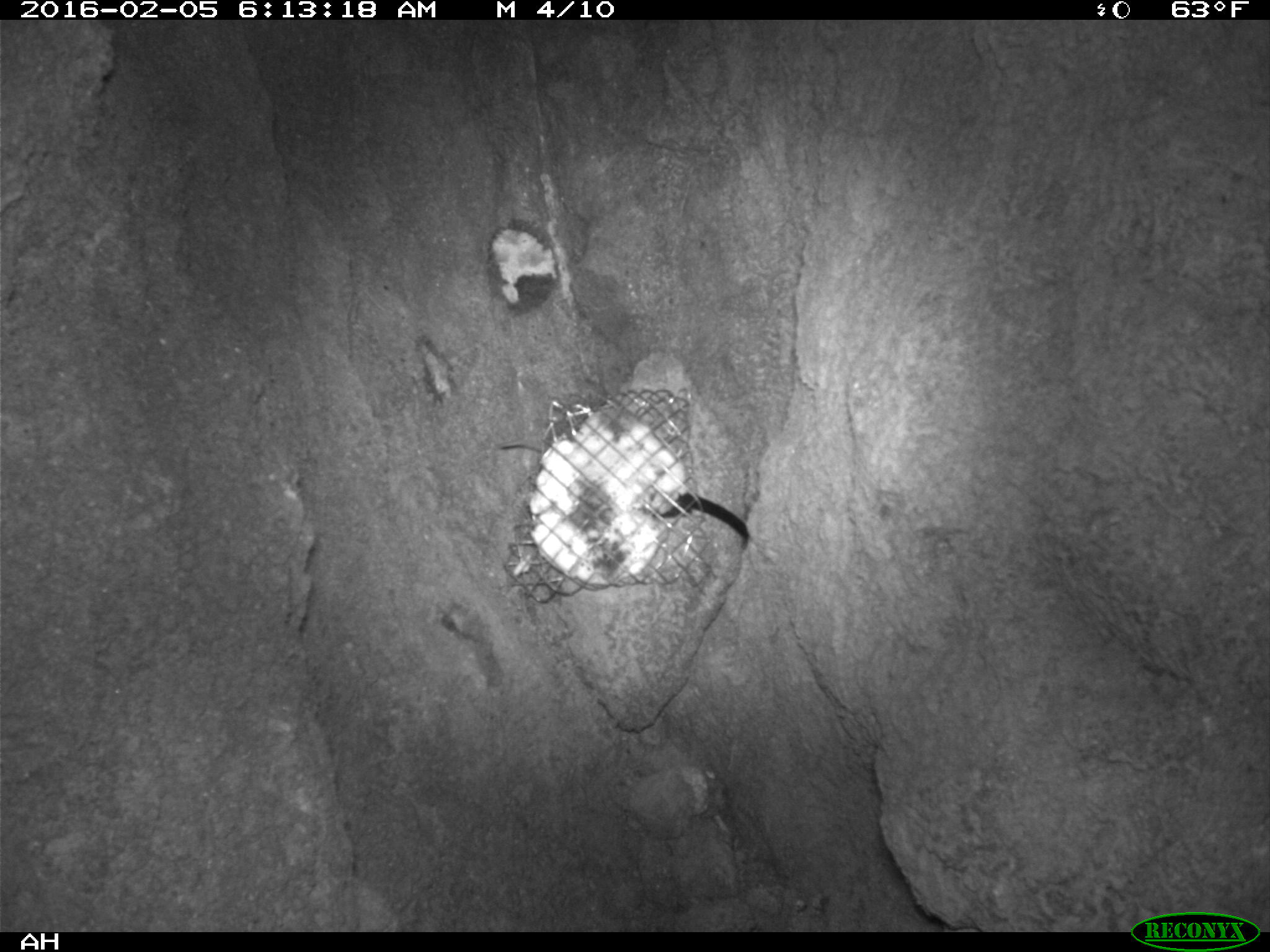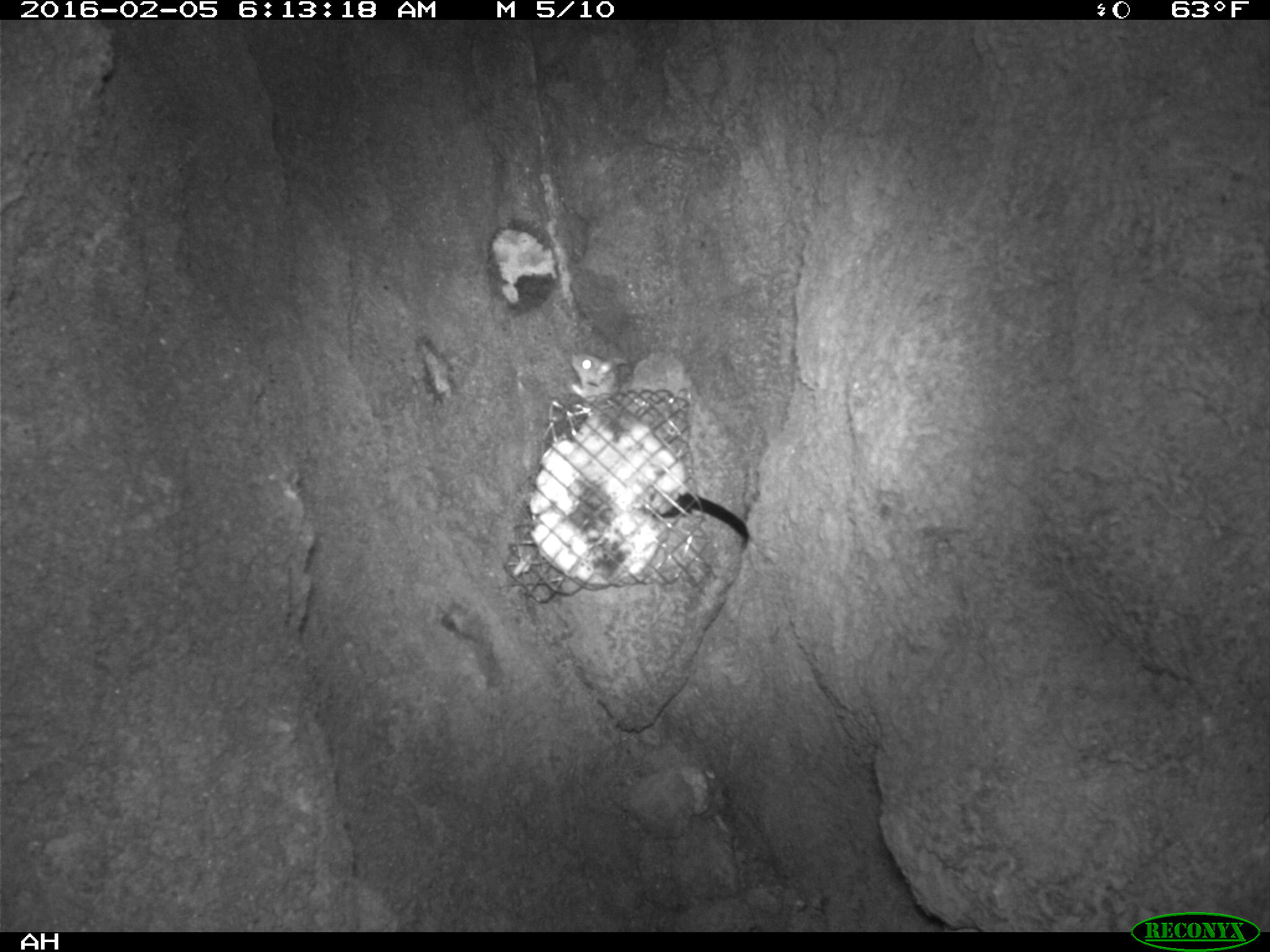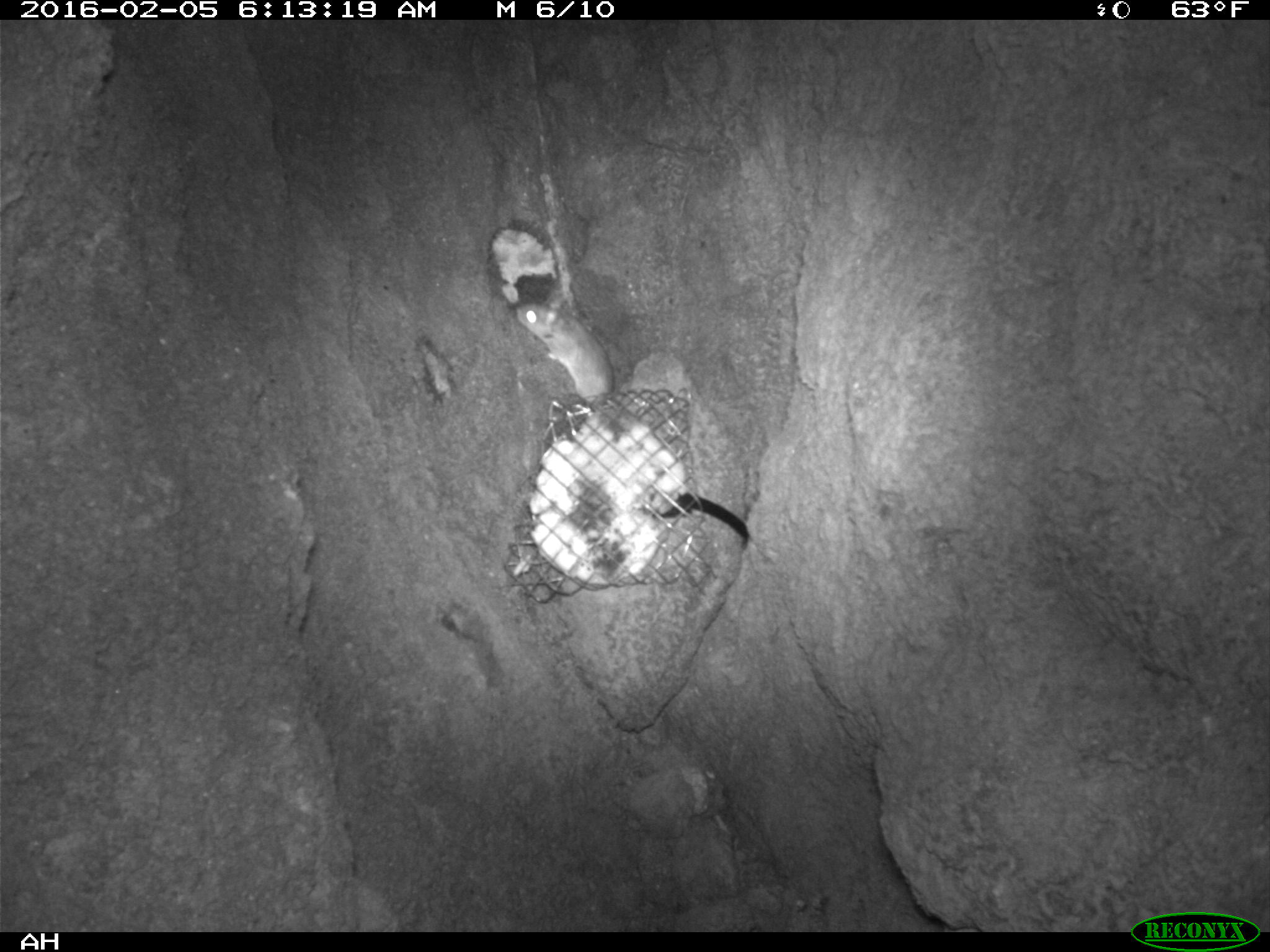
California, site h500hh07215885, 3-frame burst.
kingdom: Animalia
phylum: Chordata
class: Mammalia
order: Rodentia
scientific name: Rodentia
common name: rodent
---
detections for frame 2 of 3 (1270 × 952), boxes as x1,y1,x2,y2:
rodent: 569,350,629,407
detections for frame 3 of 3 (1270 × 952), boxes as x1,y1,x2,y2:
rodent: 512,305,613,400